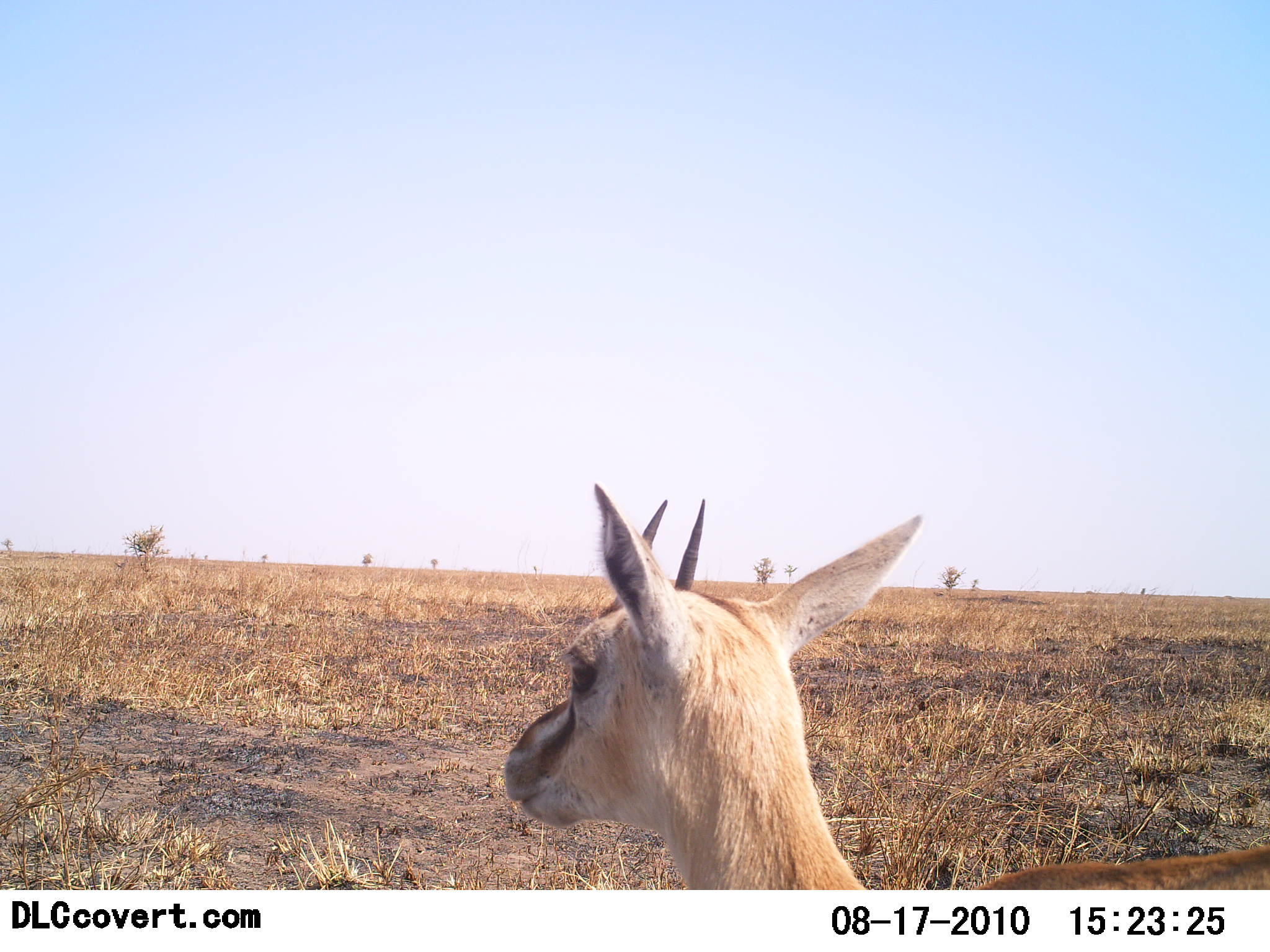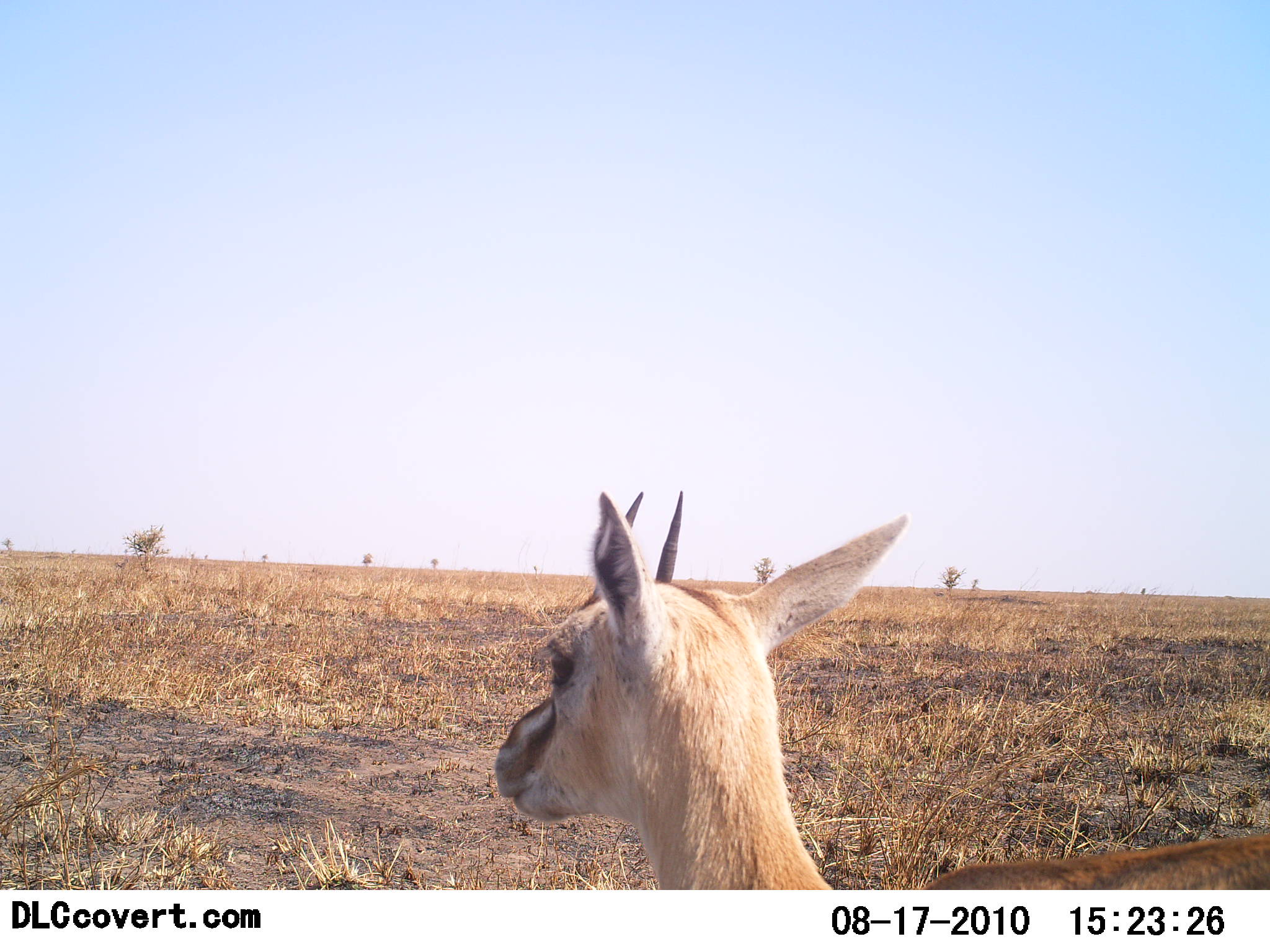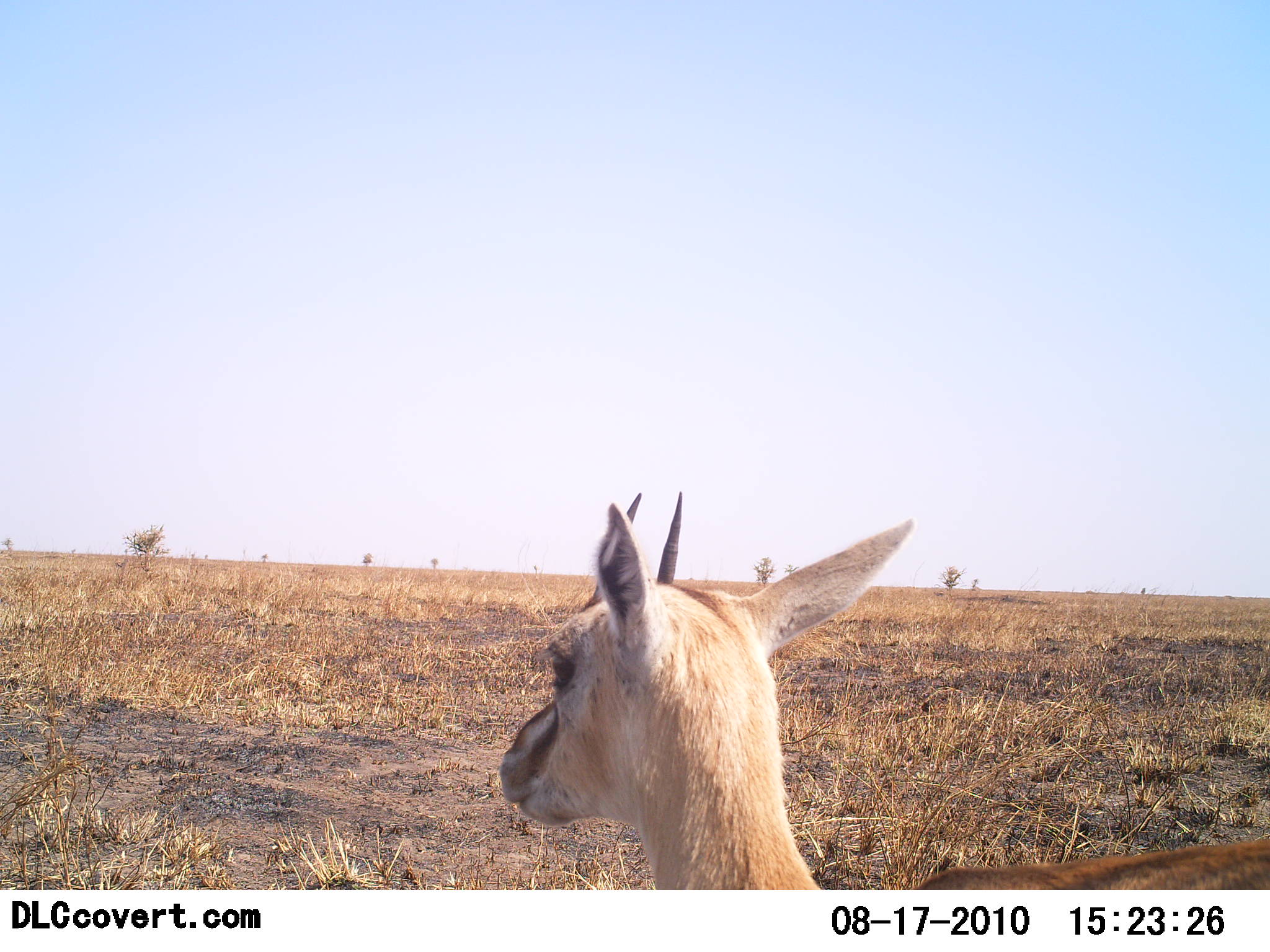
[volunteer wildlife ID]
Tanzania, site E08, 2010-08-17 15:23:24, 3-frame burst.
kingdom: Animalia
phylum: Chordata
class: Mammalia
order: Artiodactyla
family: Bovidae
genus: Eudorcas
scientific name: Eudorcas thomsonii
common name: thomson's gazelle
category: gazellethomsons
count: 1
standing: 85%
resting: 8%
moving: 8%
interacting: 0%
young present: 8%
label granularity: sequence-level